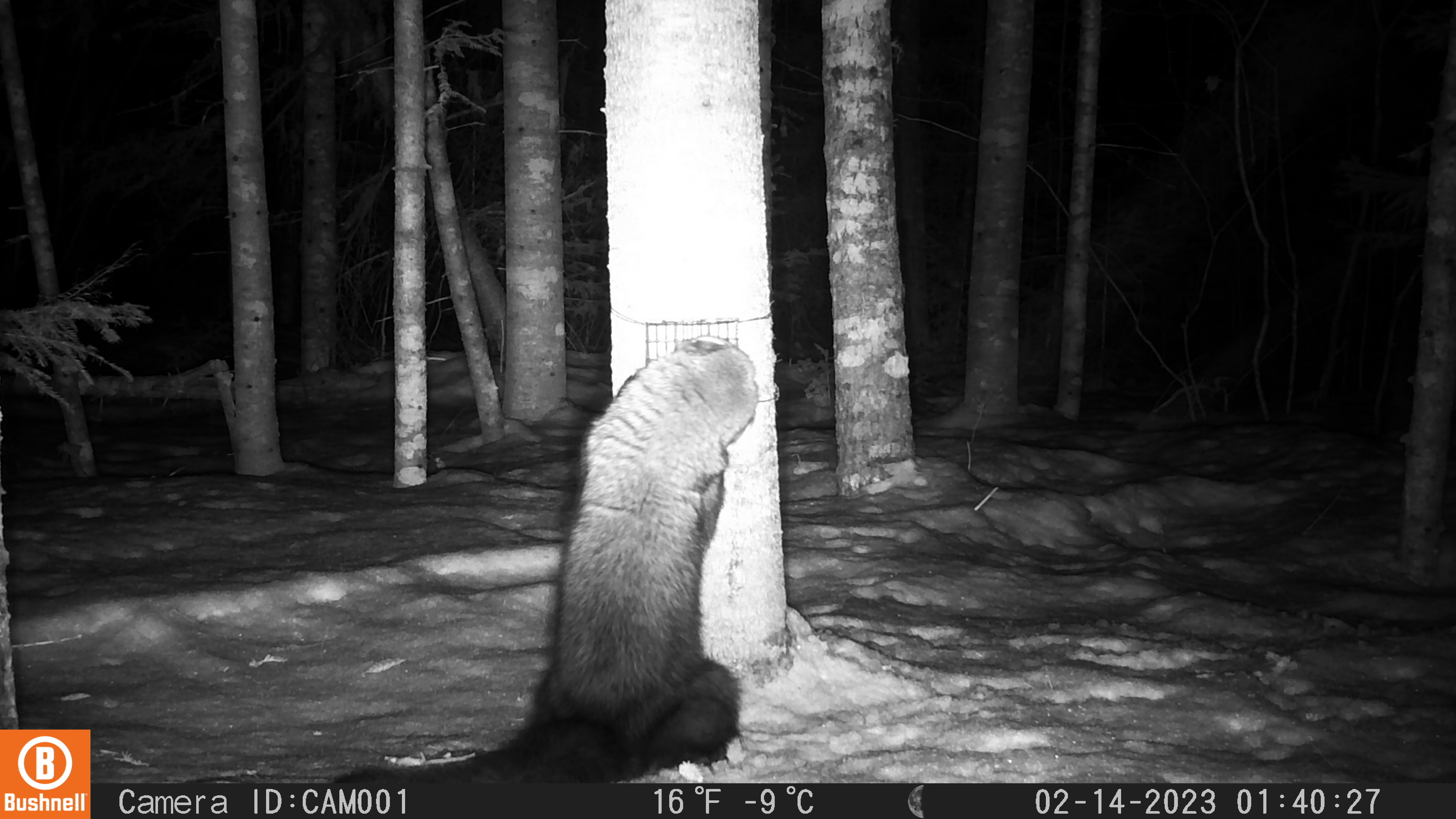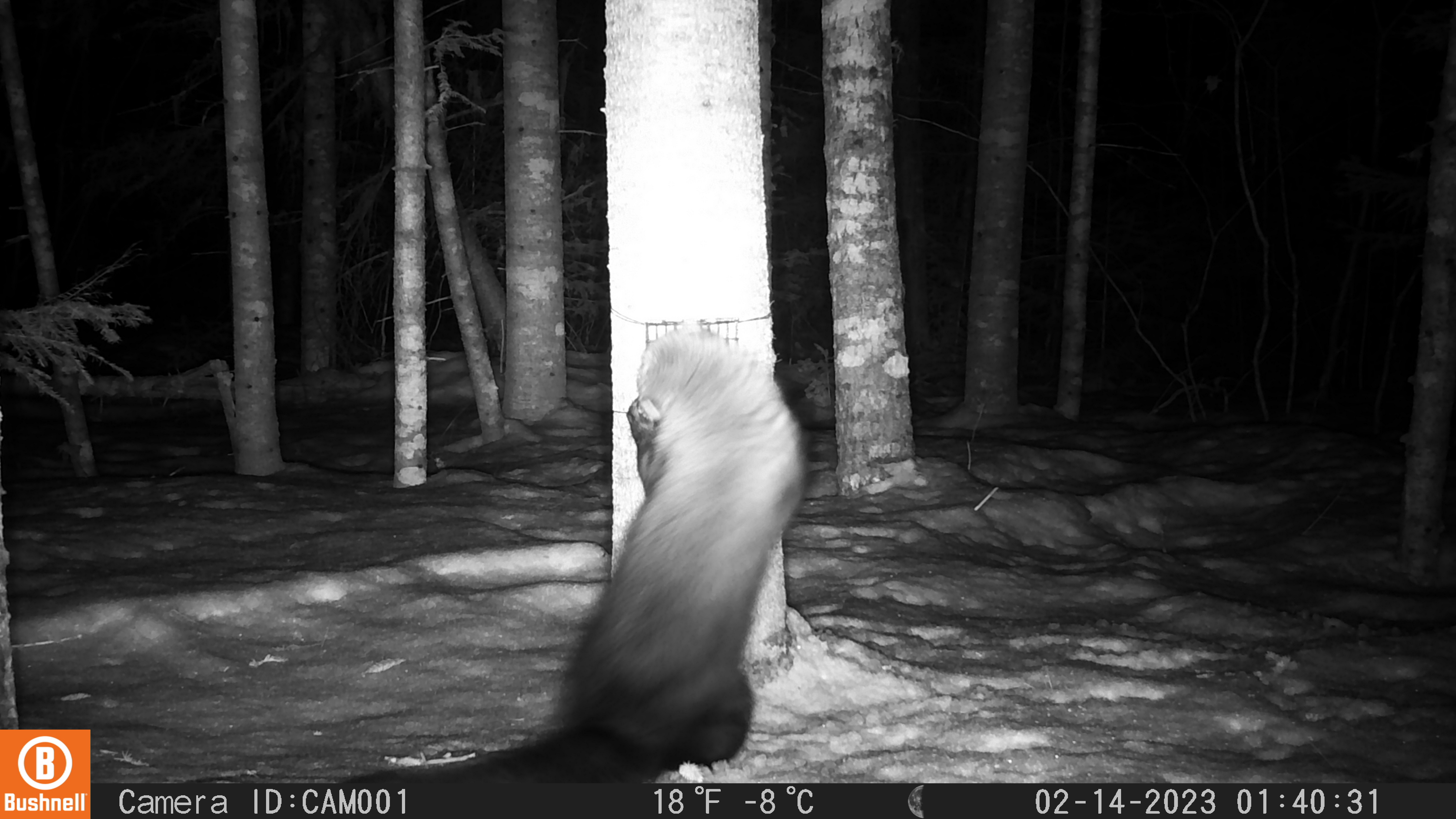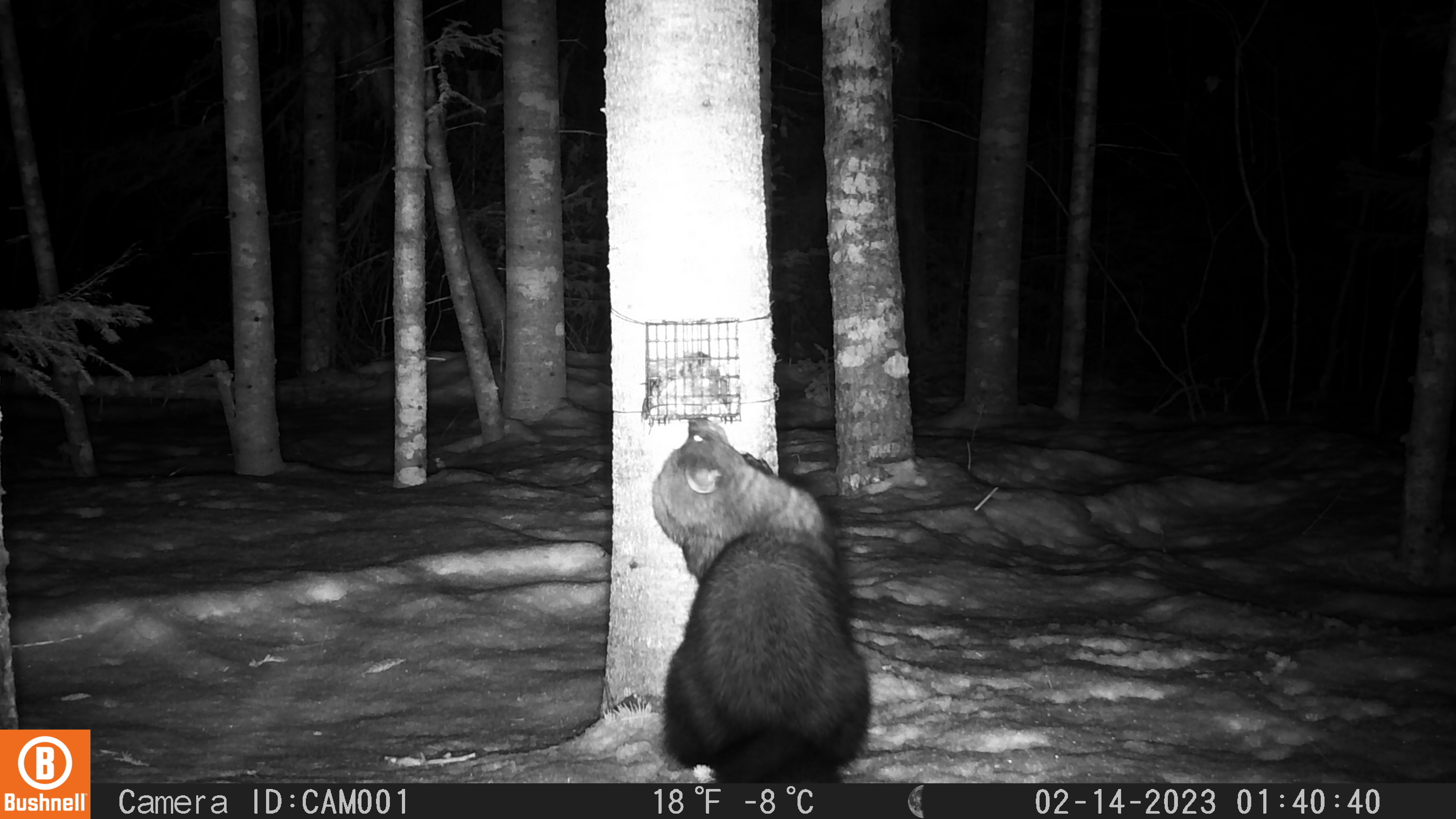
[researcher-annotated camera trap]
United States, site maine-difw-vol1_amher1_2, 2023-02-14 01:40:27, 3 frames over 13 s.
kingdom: Animalia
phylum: Chordata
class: Mammalia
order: Carnivora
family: Mustelidae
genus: Pekania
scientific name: Pekania pennanti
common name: fisher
Fisher (Pekania pennanti).